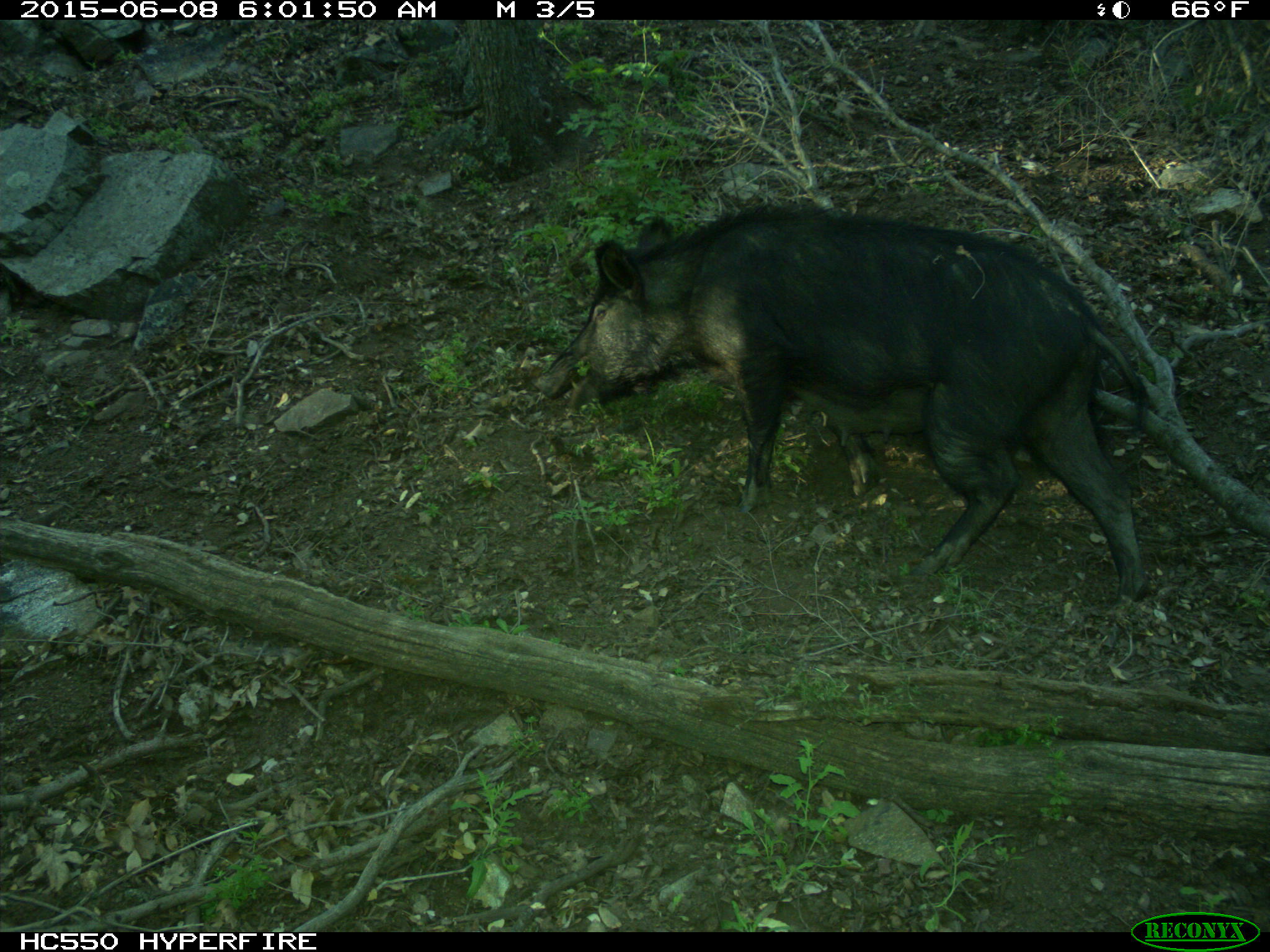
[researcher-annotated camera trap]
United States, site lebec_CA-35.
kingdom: Animalia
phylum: Chordata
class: Mammalia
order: Artiodactyla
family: Suidae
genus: Sus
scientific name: Sus scrofa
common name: wild boar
Sus scrofa (wild boar).